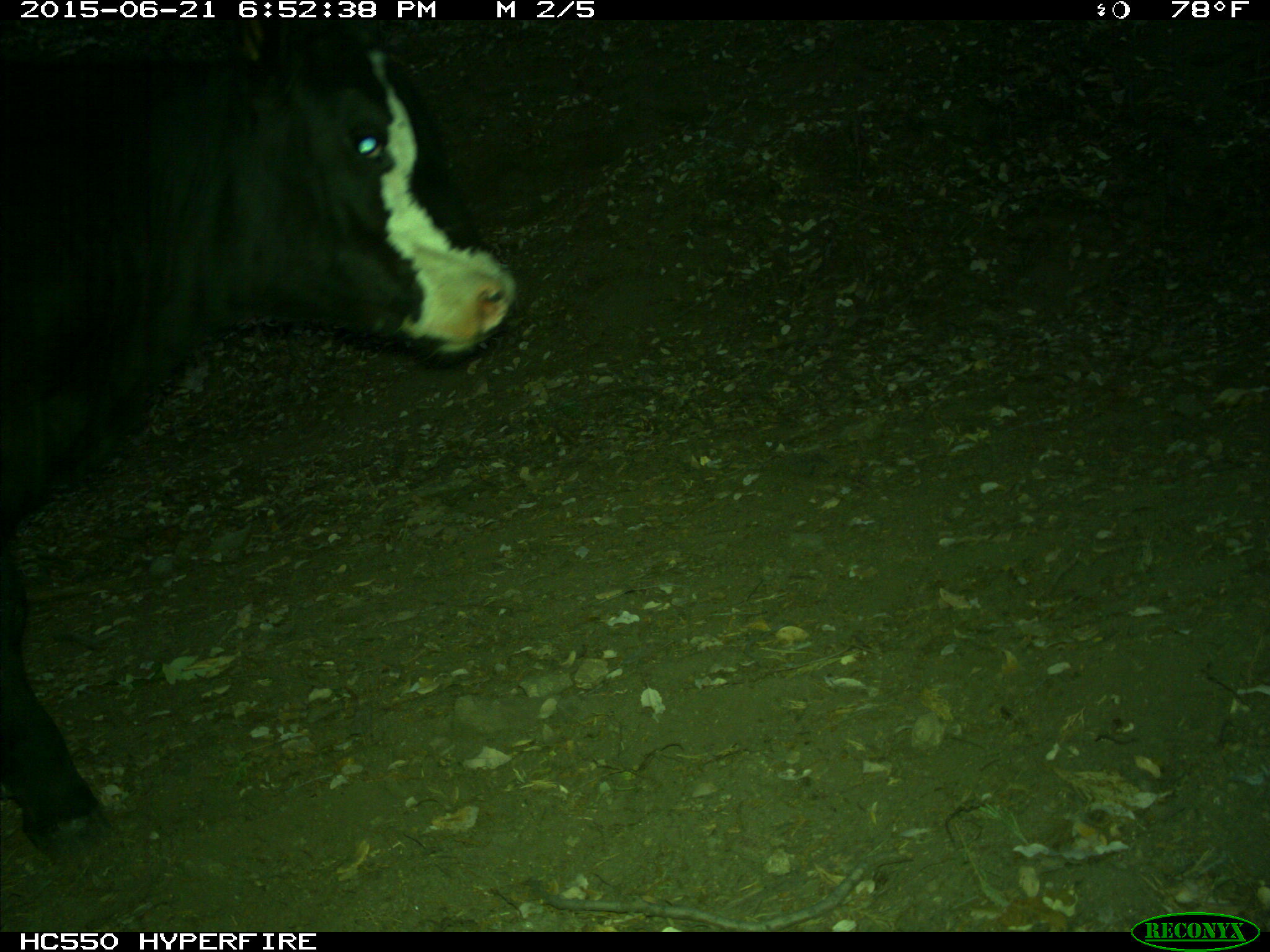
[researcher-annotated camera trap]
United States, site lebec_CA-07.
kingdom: Animalia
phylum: Chordata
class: Mammalia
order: Artiodactyla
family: Bovidae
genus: Bos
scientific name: Bos taurus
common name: domestic cow